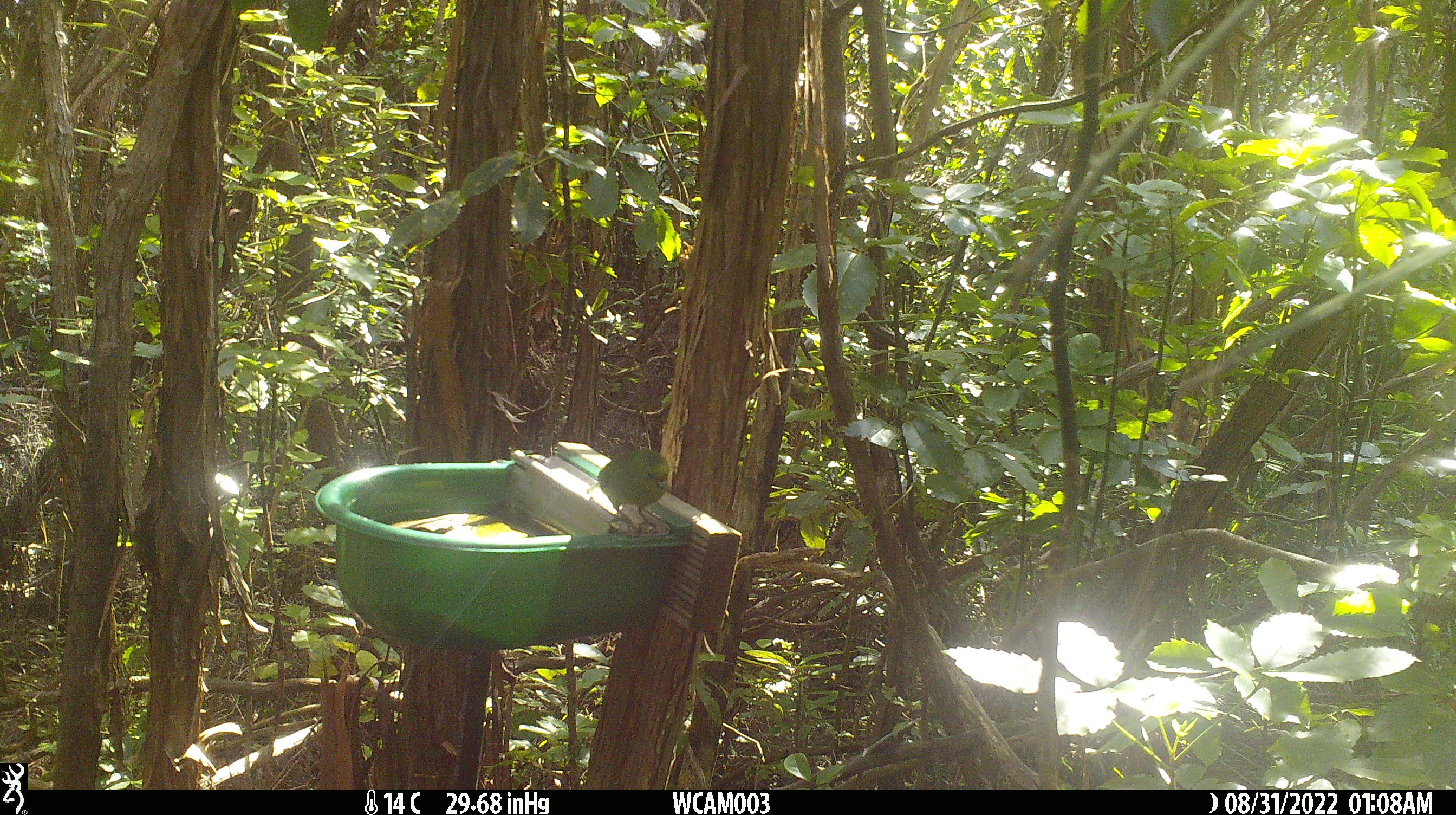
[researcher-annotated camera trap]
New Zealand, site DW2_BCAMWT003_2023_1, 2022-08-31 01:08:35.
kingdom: Animalia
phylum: Chordata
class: Aves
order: Psittaciformes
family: Psittaculidae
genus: Cyanoramphus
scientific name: Cyanoramphus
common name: parakeet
Parakeet (Cyanoramphus).